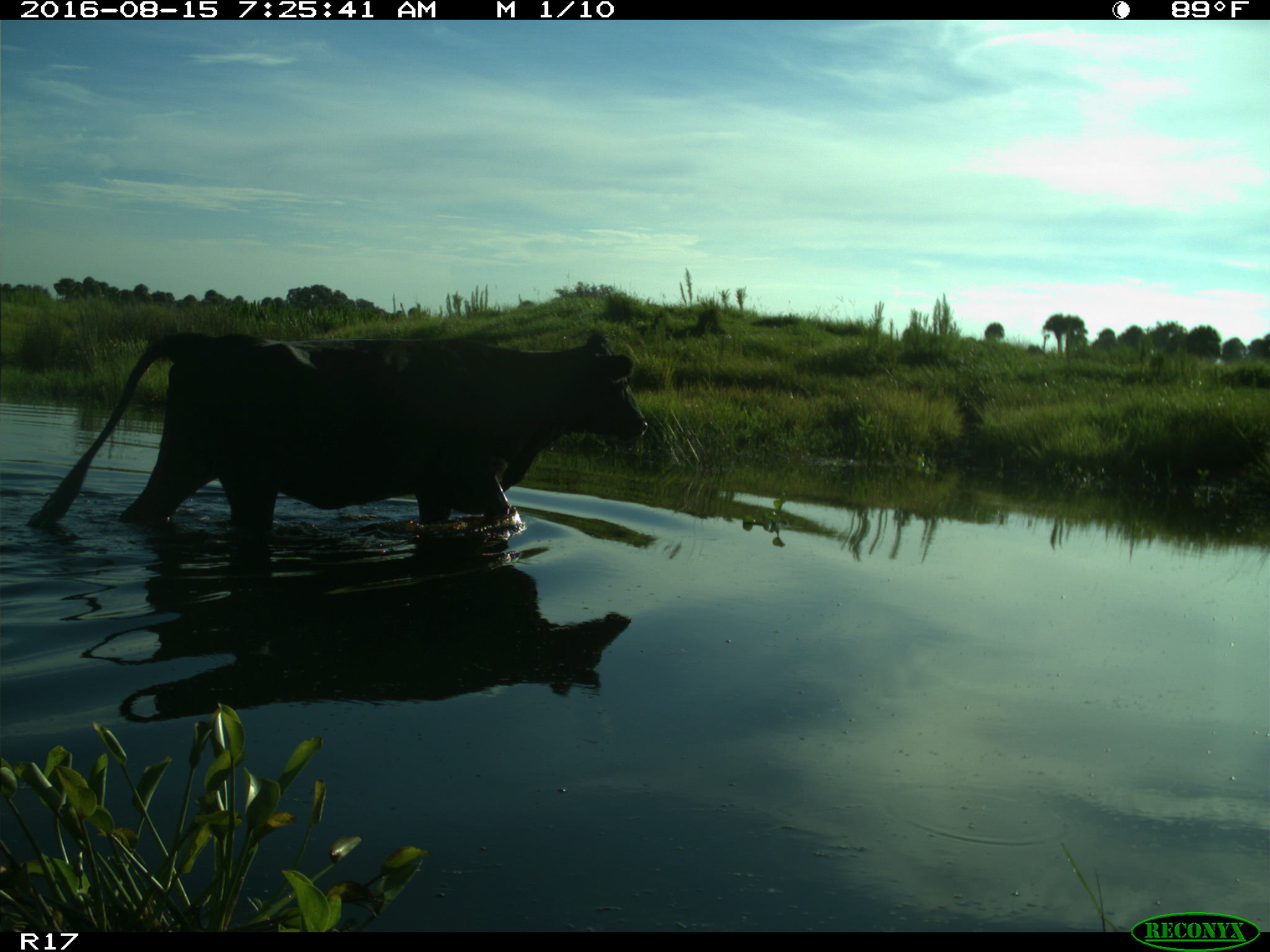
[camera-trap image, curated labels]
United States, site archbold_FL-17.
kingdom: Animalia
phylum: Chordata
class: Mammalia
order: Artiodactyla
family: Bovidae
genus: Bos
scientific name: Bos taurus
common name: domestic cow